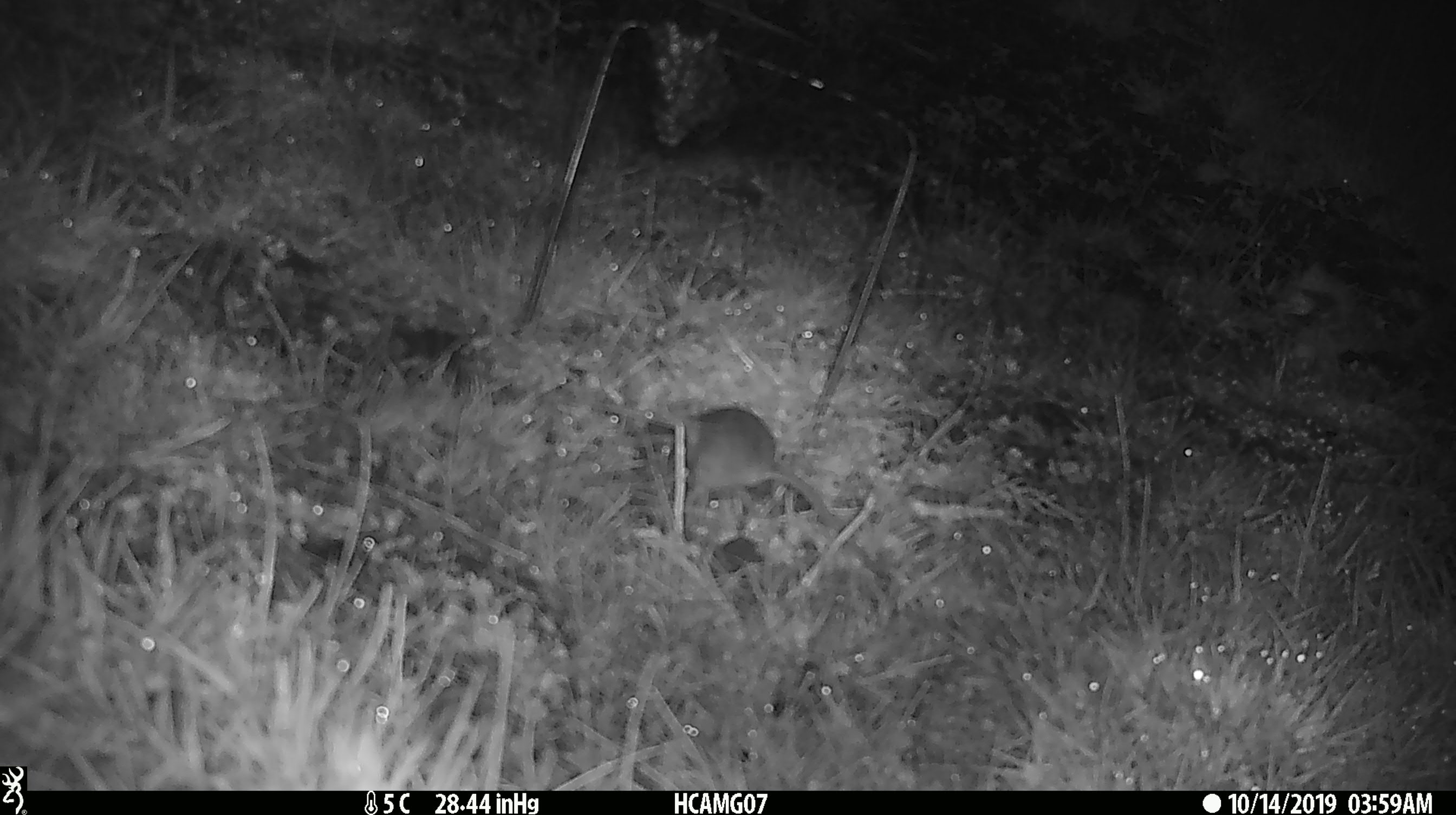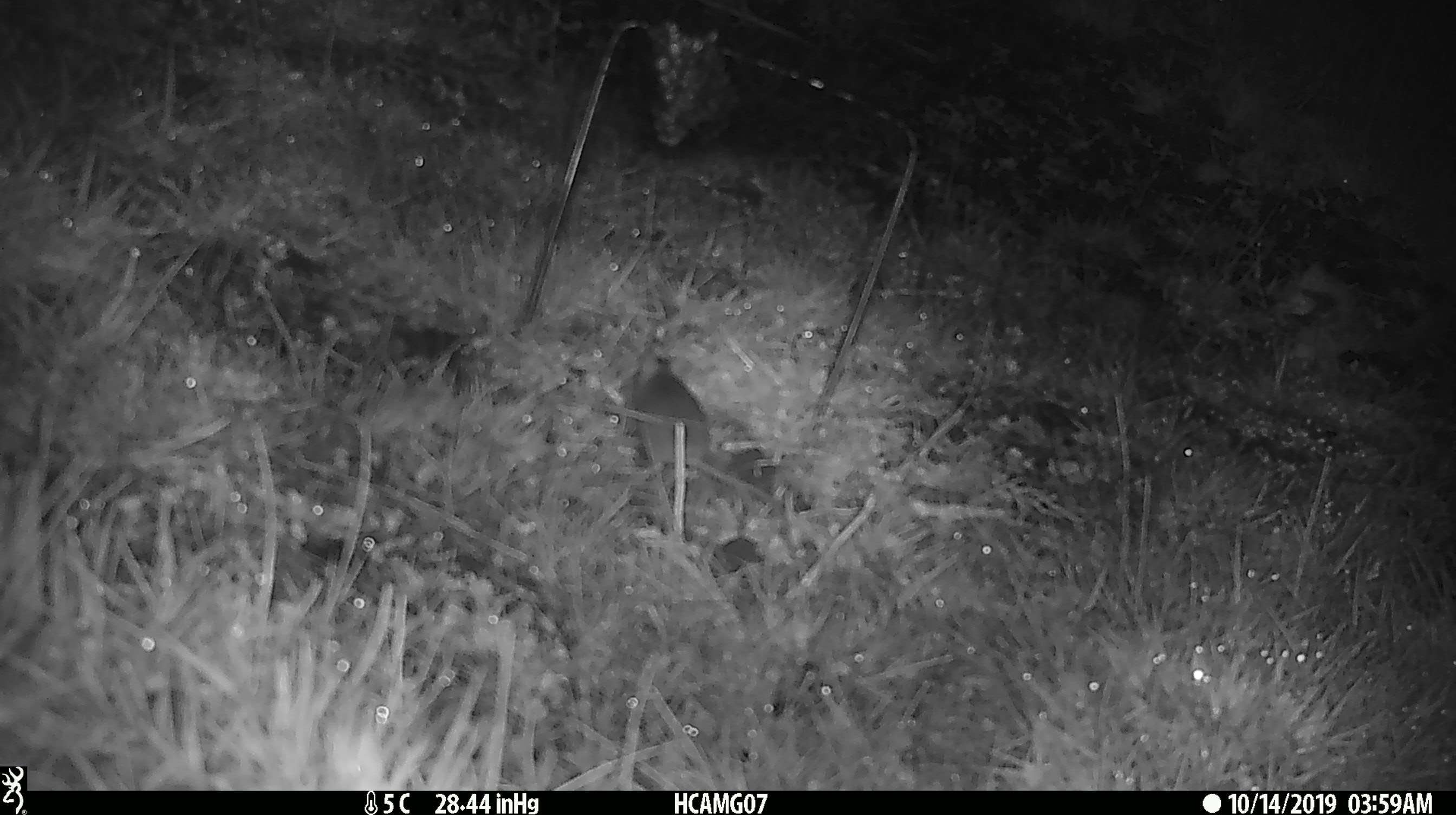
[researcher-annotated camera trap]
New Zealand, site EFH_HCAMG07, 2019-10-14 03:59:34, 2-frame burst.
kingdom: Animalia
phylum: Chordata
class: Mammalia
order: Rodentia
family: Muridae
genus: Mus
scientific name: Mus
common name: mouse